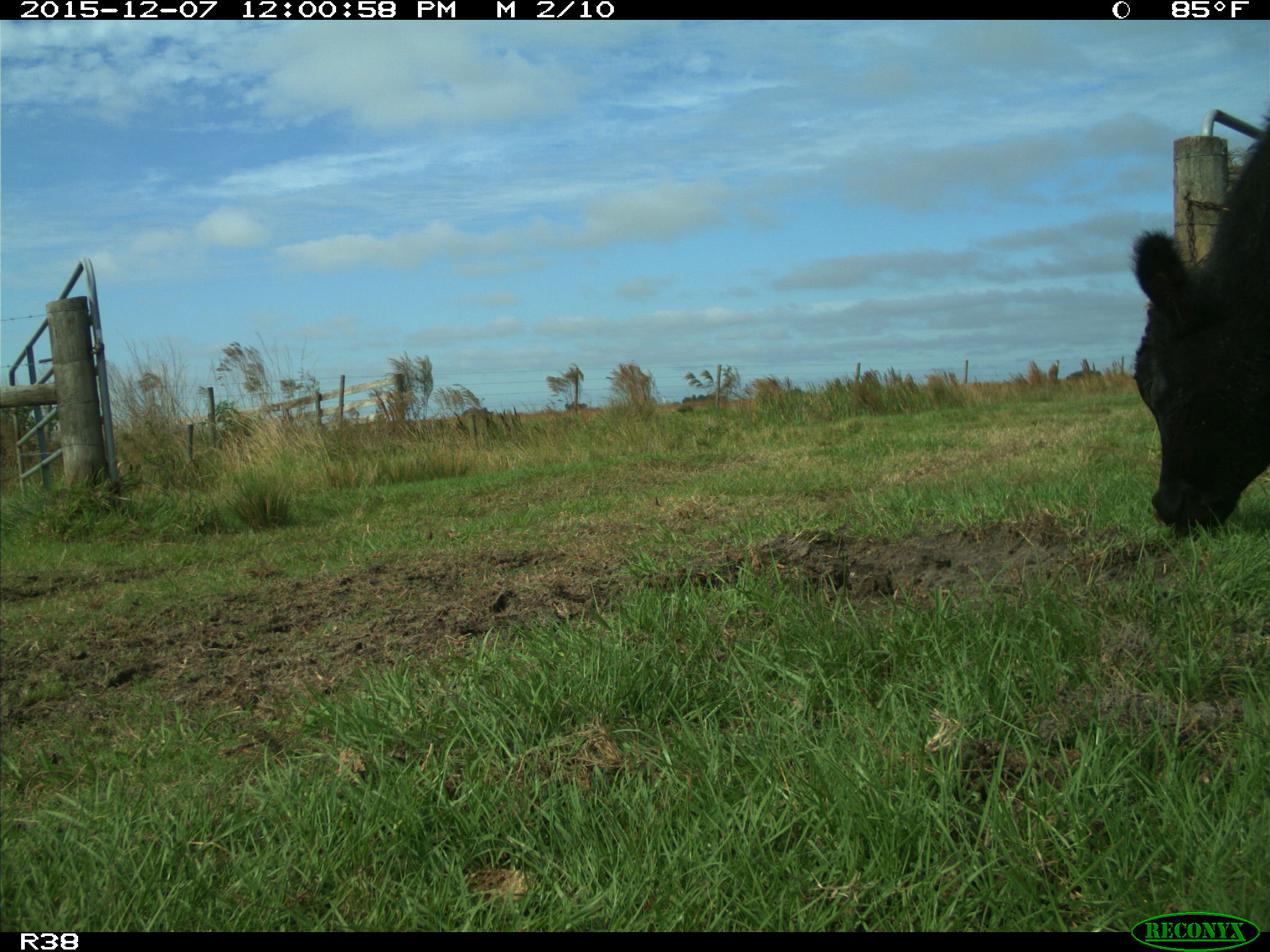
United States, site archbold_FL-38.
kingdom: Animalia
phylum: Chordata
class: Mammalia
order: Artiodactyla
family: Bovidae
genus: Bos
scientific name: Bos taurus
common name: domestic cow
Bos taurus (domestic cow).